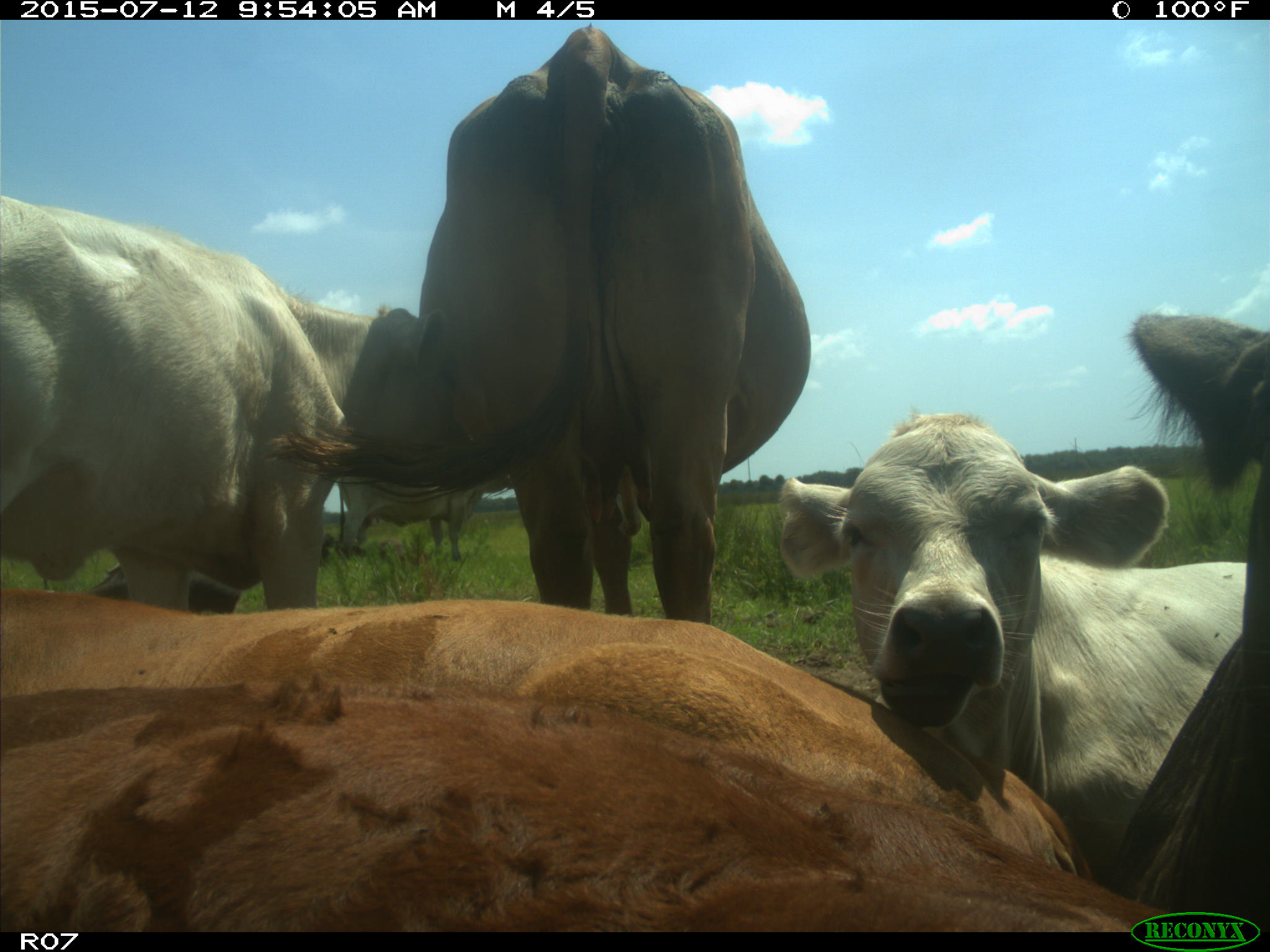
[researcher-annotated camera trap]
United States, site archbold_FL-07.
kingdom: Animalia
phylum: Chordata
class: Mammalia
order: Artiodactyla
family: Bovidae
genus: Bos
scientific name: Bos taurus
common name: domestic cow